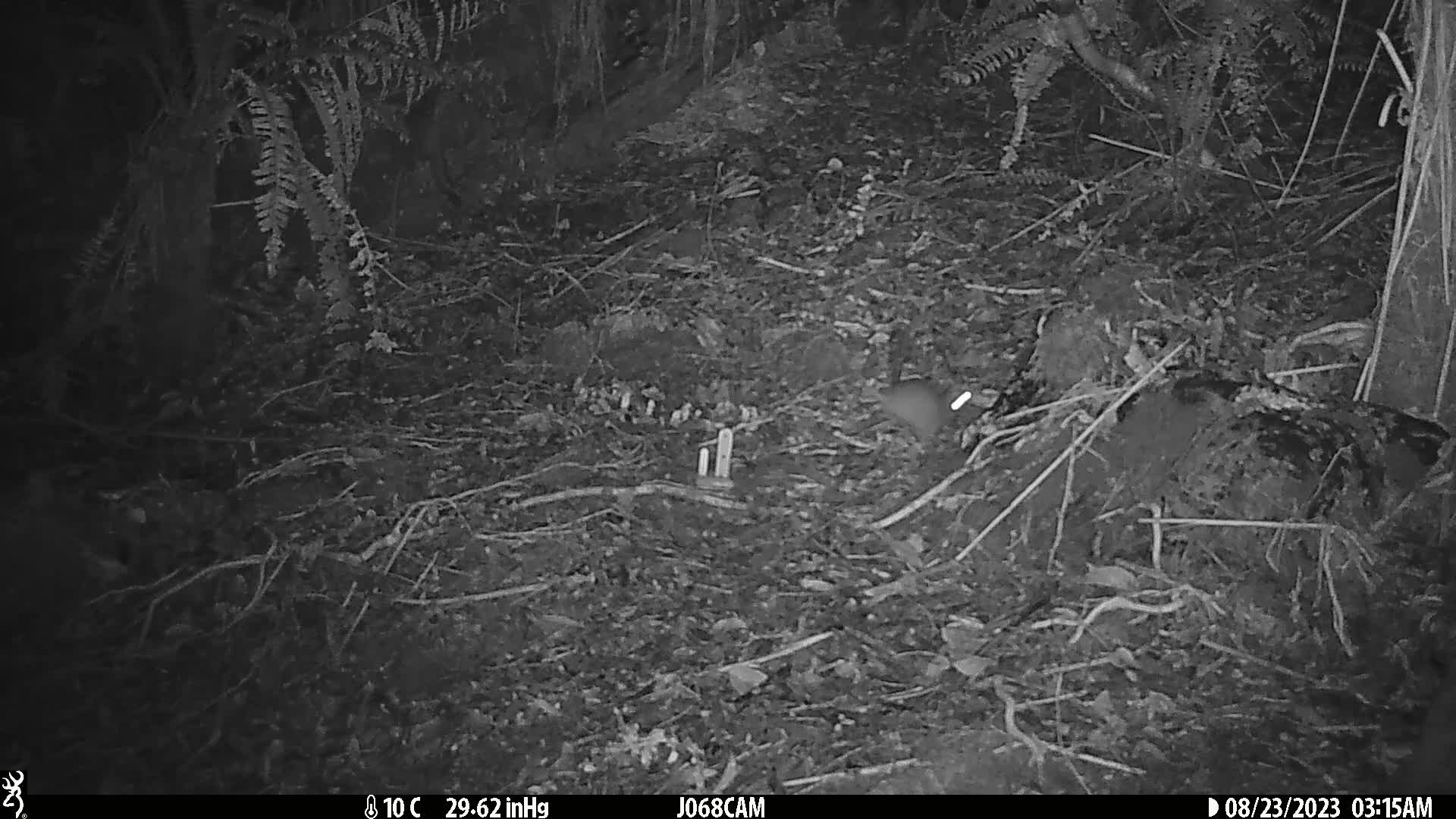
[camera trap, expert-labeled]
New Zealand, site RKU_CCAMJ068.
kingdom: Animalia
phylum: Chordata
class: Mammalia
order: Rodentia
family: Muridae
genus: Rattus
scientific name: Rattus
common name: rat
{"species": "rat (Rattus)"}